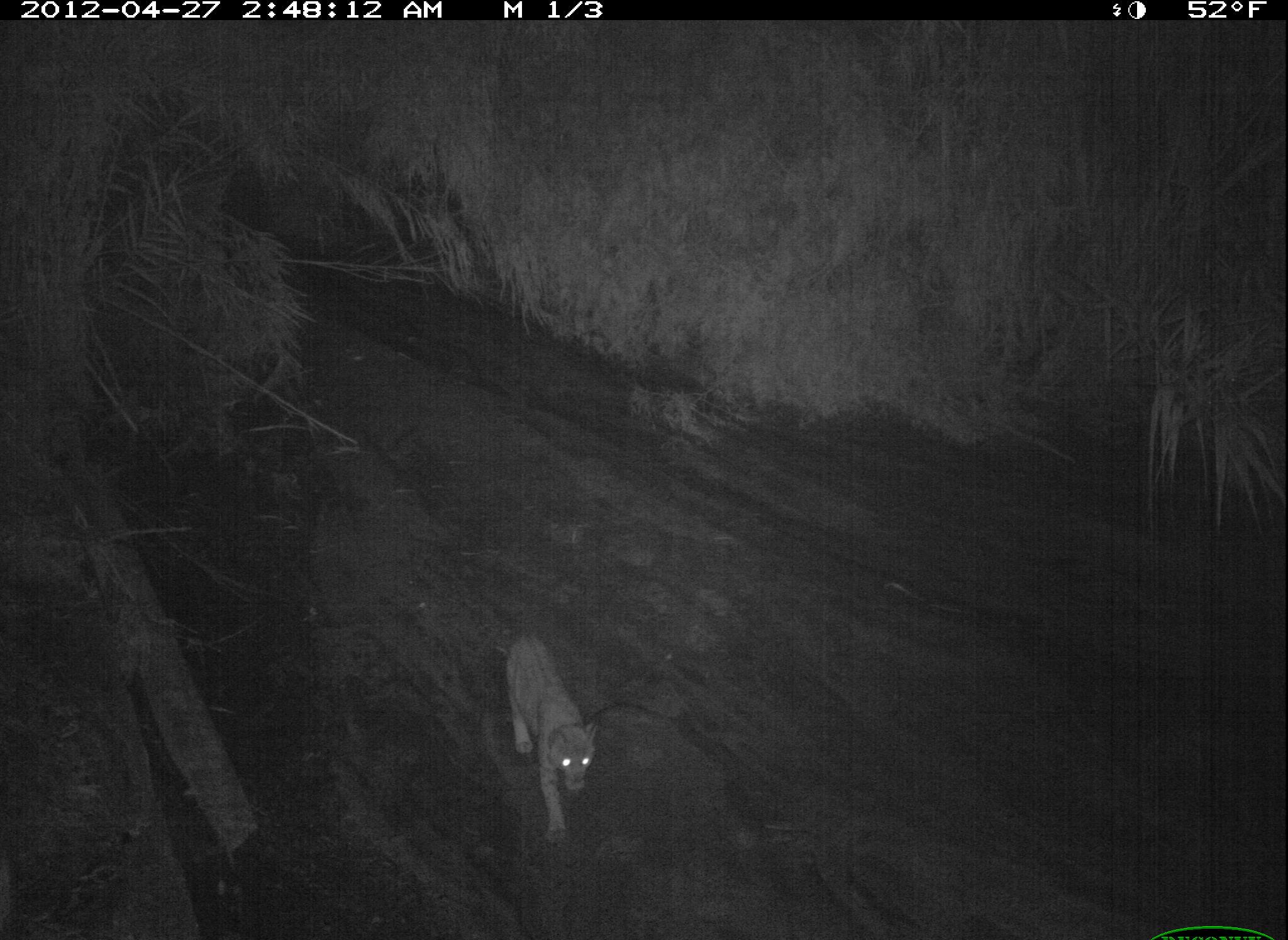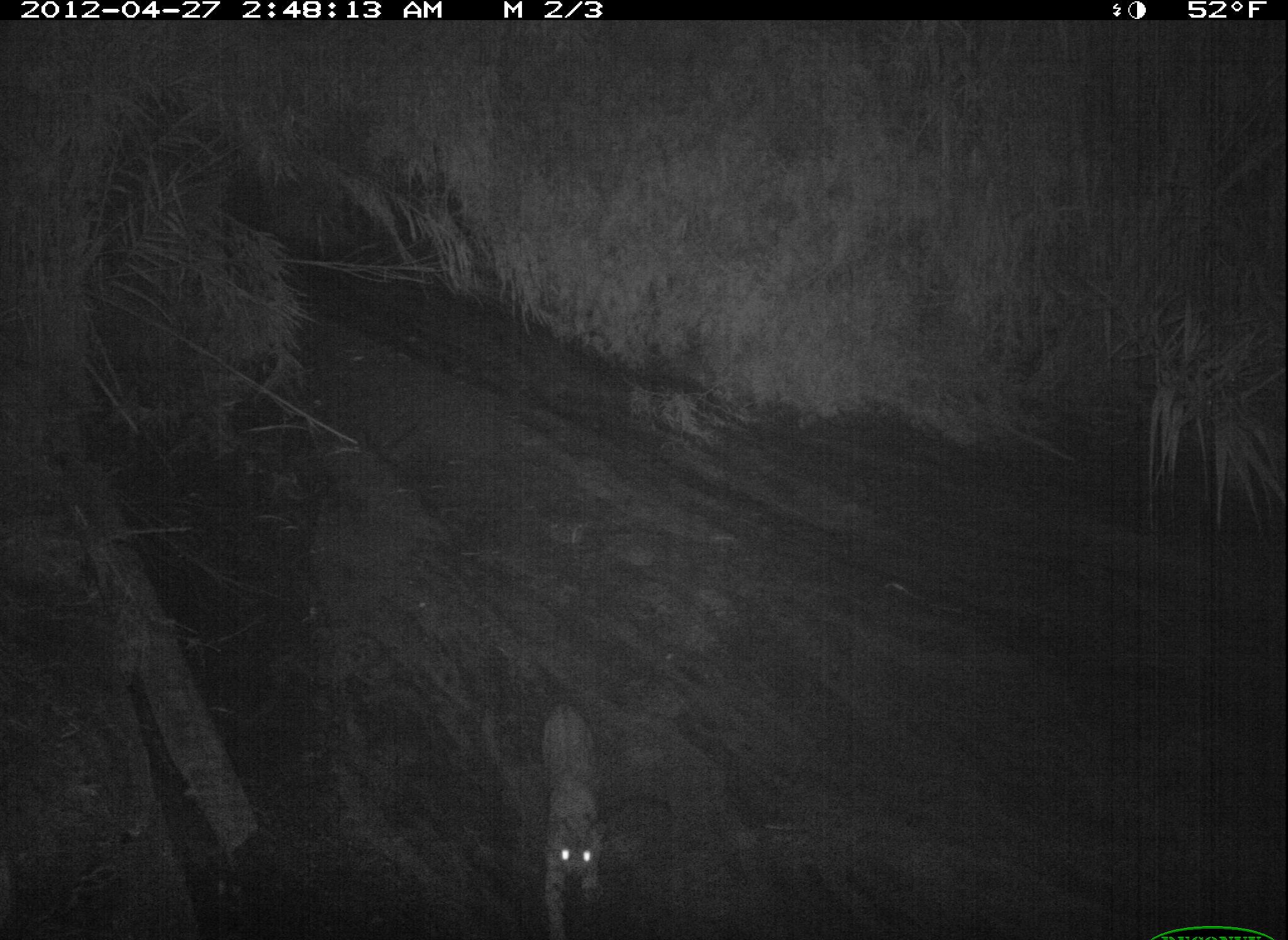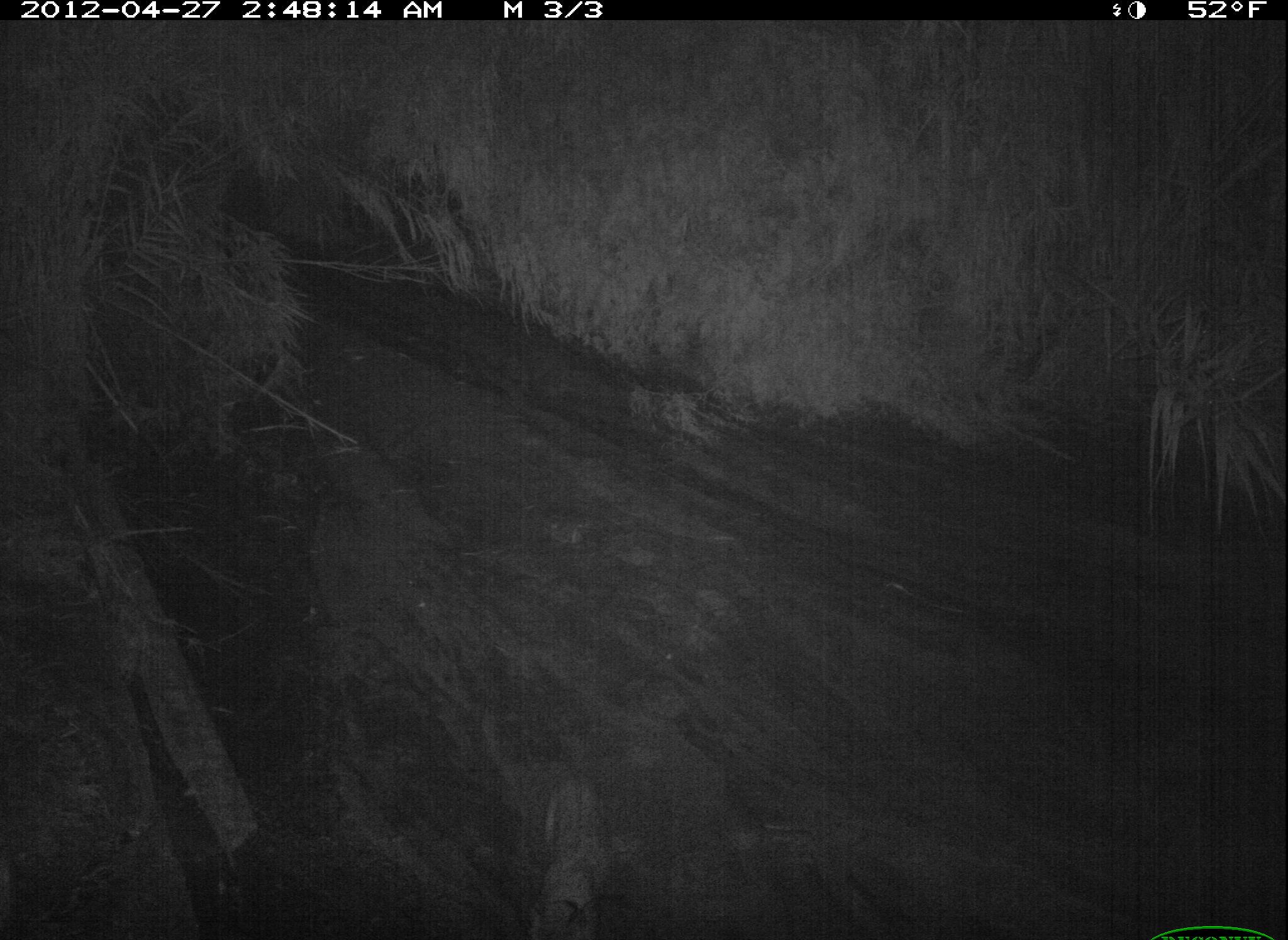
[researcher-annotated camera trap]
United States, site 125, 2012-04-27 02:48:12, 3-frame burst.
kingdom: Animalia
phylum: Chordata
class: Mammalia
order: Carnivora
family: Felidae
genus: Lynx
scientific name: Lynx rufus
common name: bobcat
Bobcat (Lynx rufus).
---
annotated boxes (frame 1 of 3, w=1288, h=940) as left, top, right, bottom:
bobcat: 494, 626, 606, 853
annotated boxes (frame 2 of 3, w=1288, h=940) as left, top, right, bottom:
bobcat: 538, 693, 618, 940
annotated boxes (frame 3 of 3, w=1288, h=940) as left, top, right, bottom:
bobcat: 522, 767, 624, 940